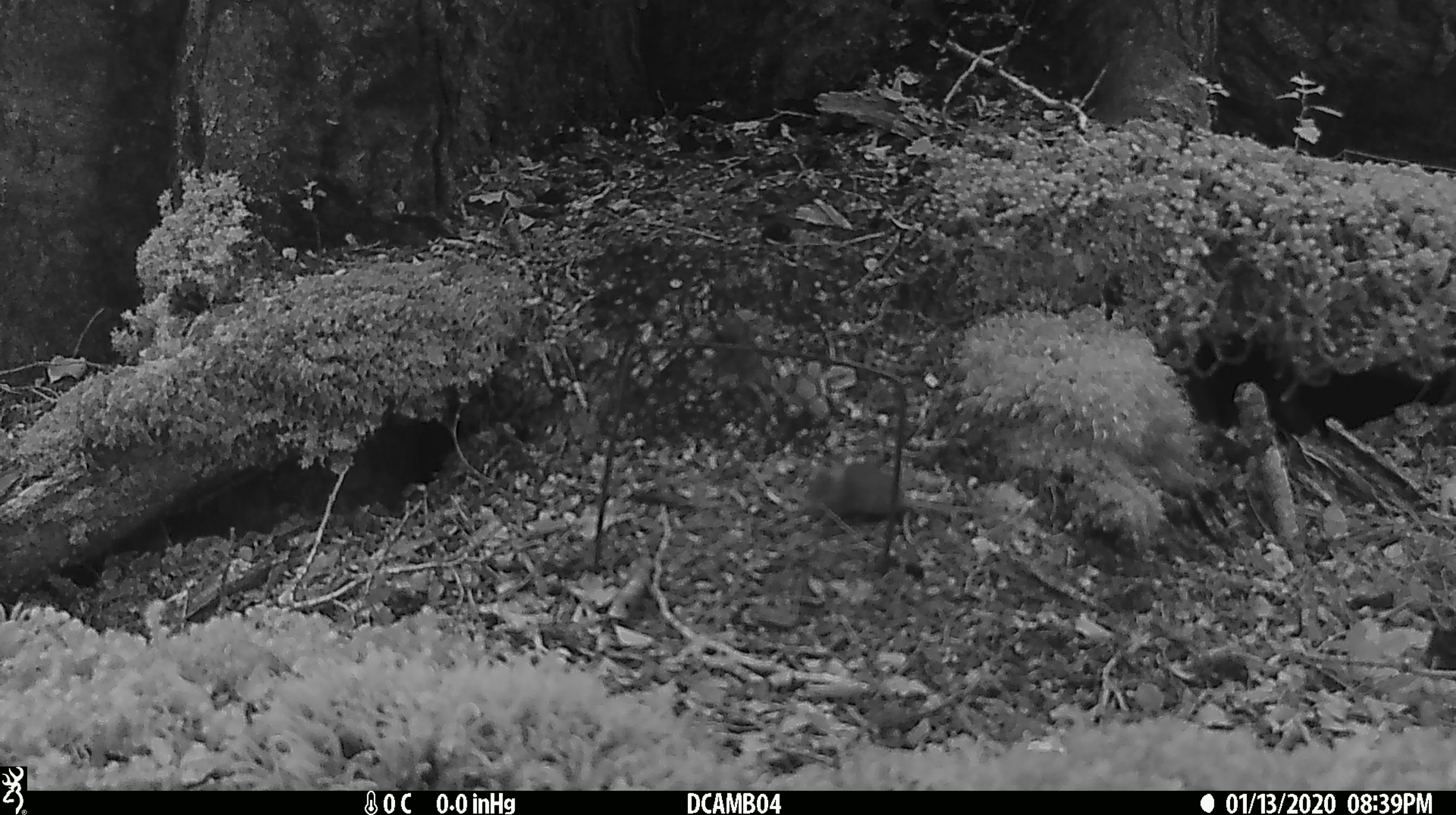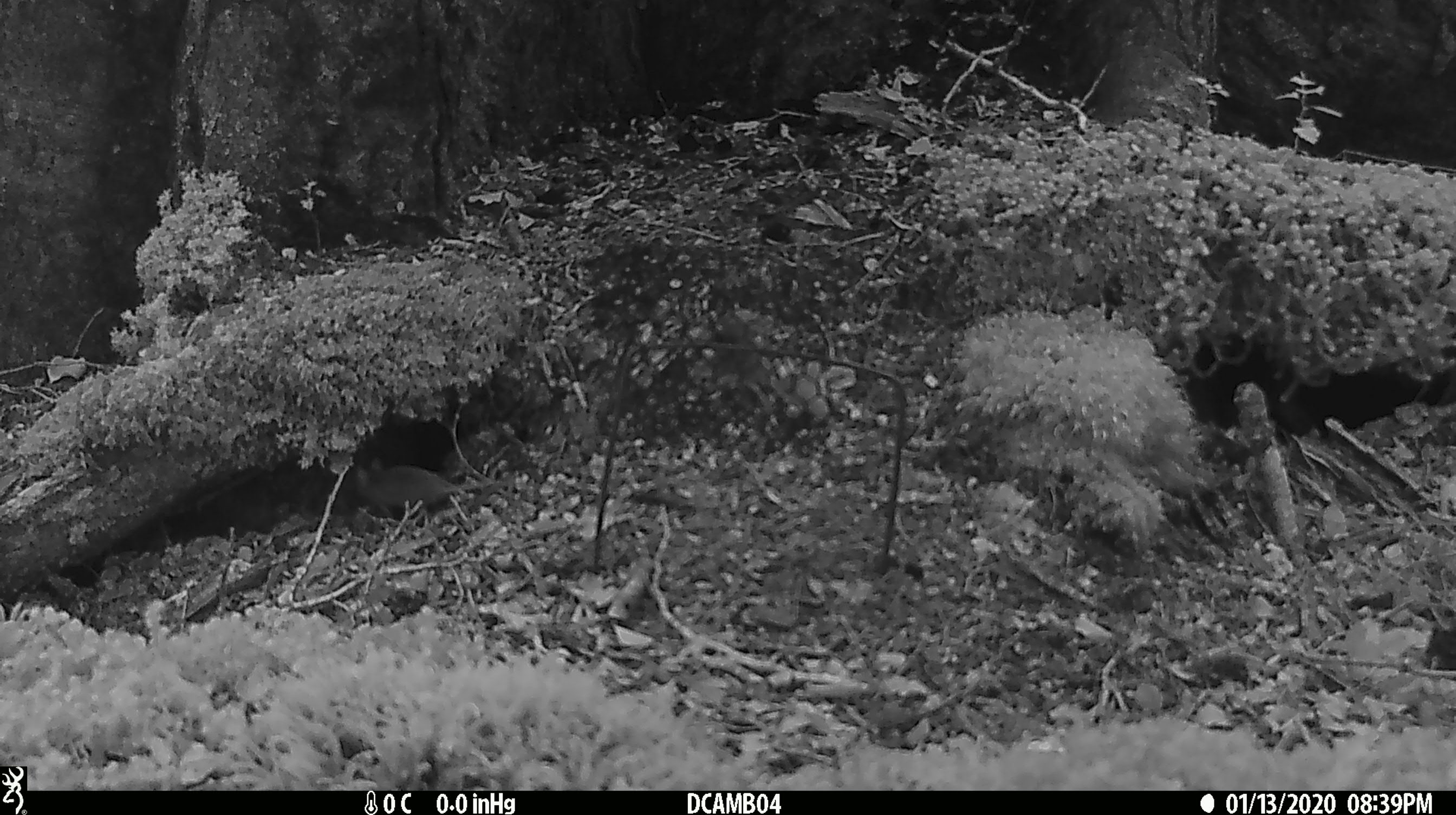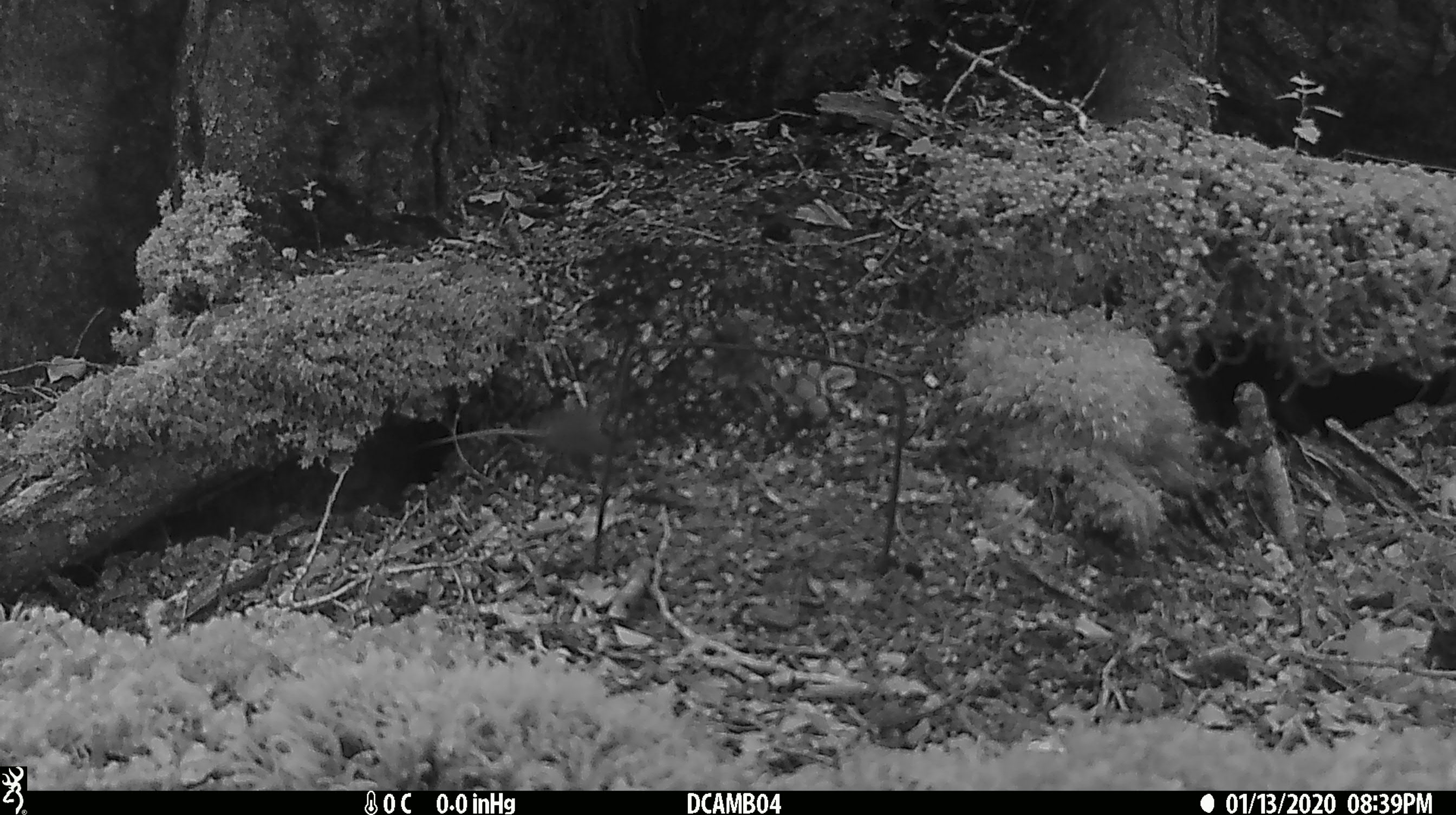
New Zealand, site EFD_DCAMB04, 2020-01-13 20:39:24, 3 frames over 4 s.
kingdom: Animalia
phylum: Chordata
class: Mammalia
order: Rodentia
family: Muridae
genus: Mus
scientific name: Mus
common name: mouse